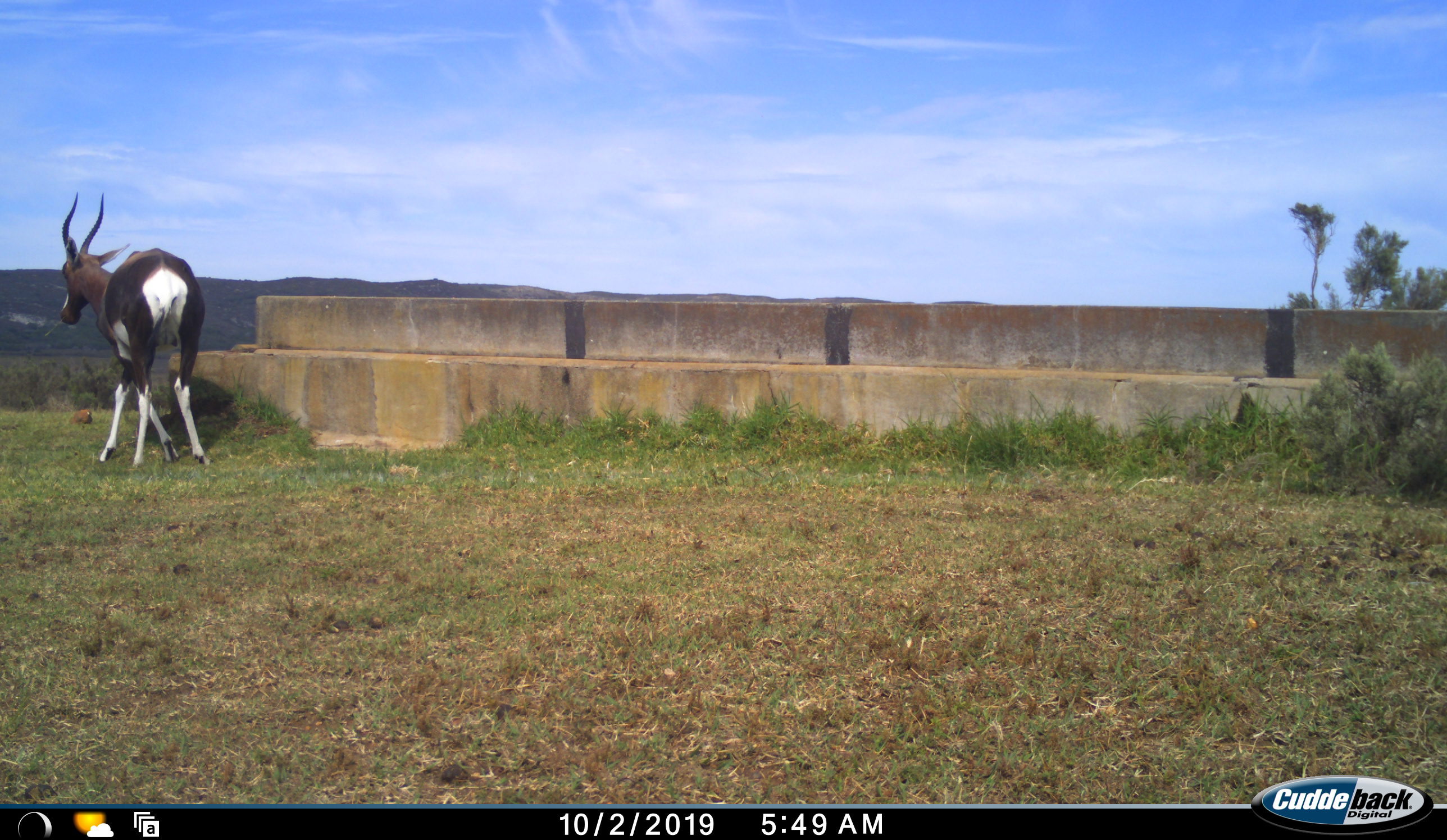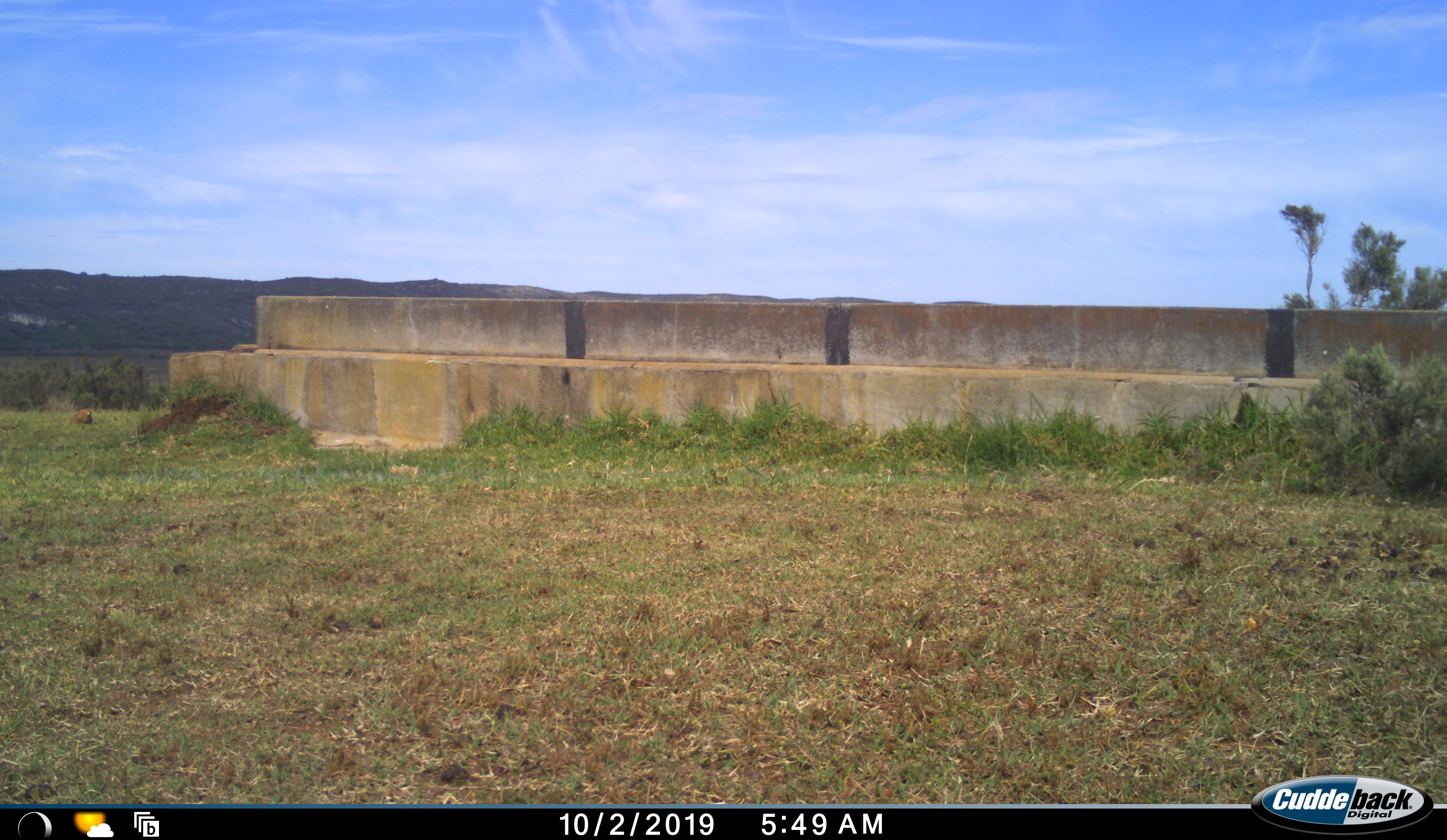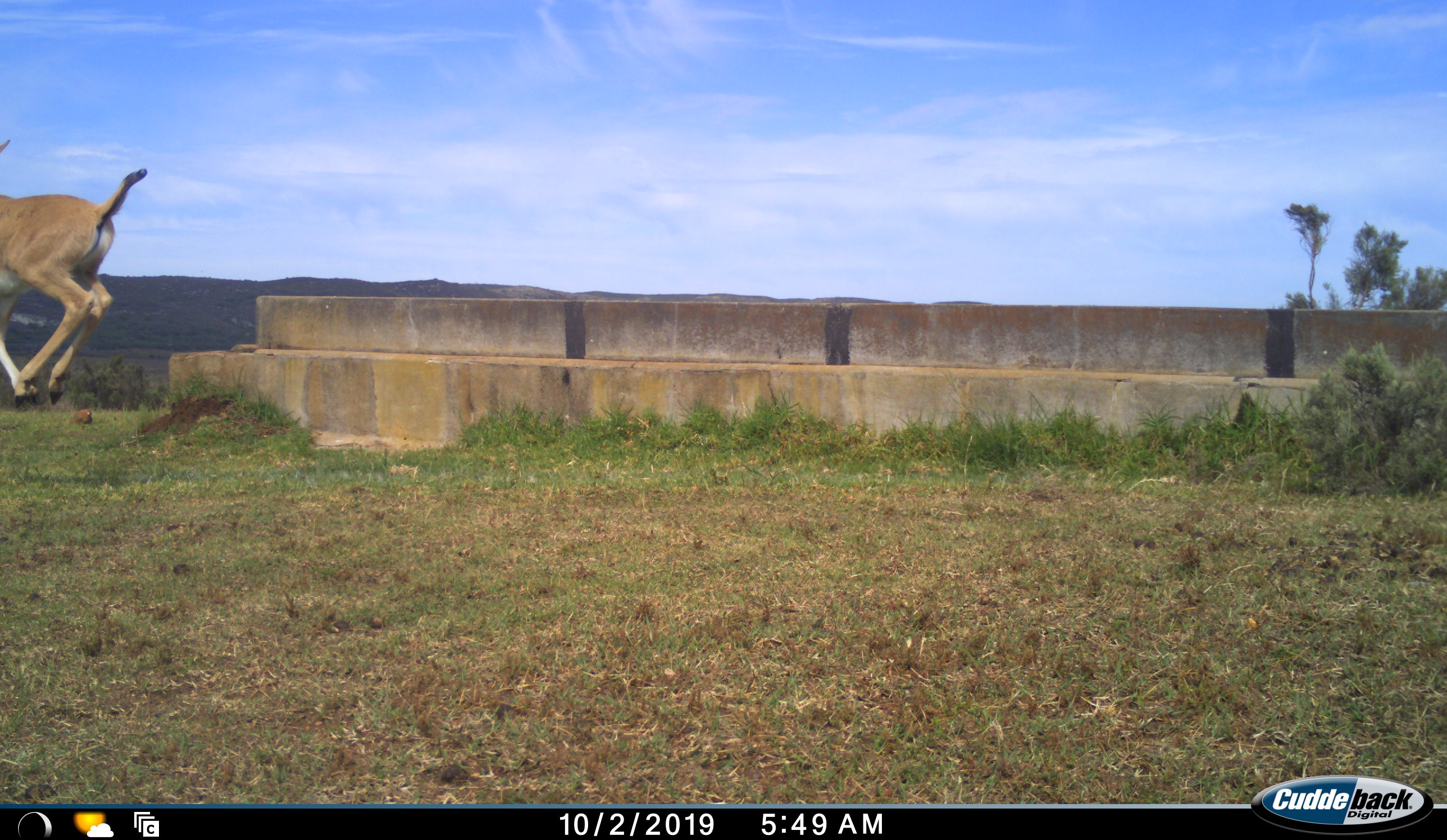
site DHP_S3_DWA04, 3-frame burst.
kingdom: Animalia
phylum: Chordata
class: Mammalia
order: Artiodactyla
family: Bovidae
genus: Damaliscus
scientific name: Damaliscus pygargus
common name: bontebok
Bontebok (Damaliscus pygargus), count 2. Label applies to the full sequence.